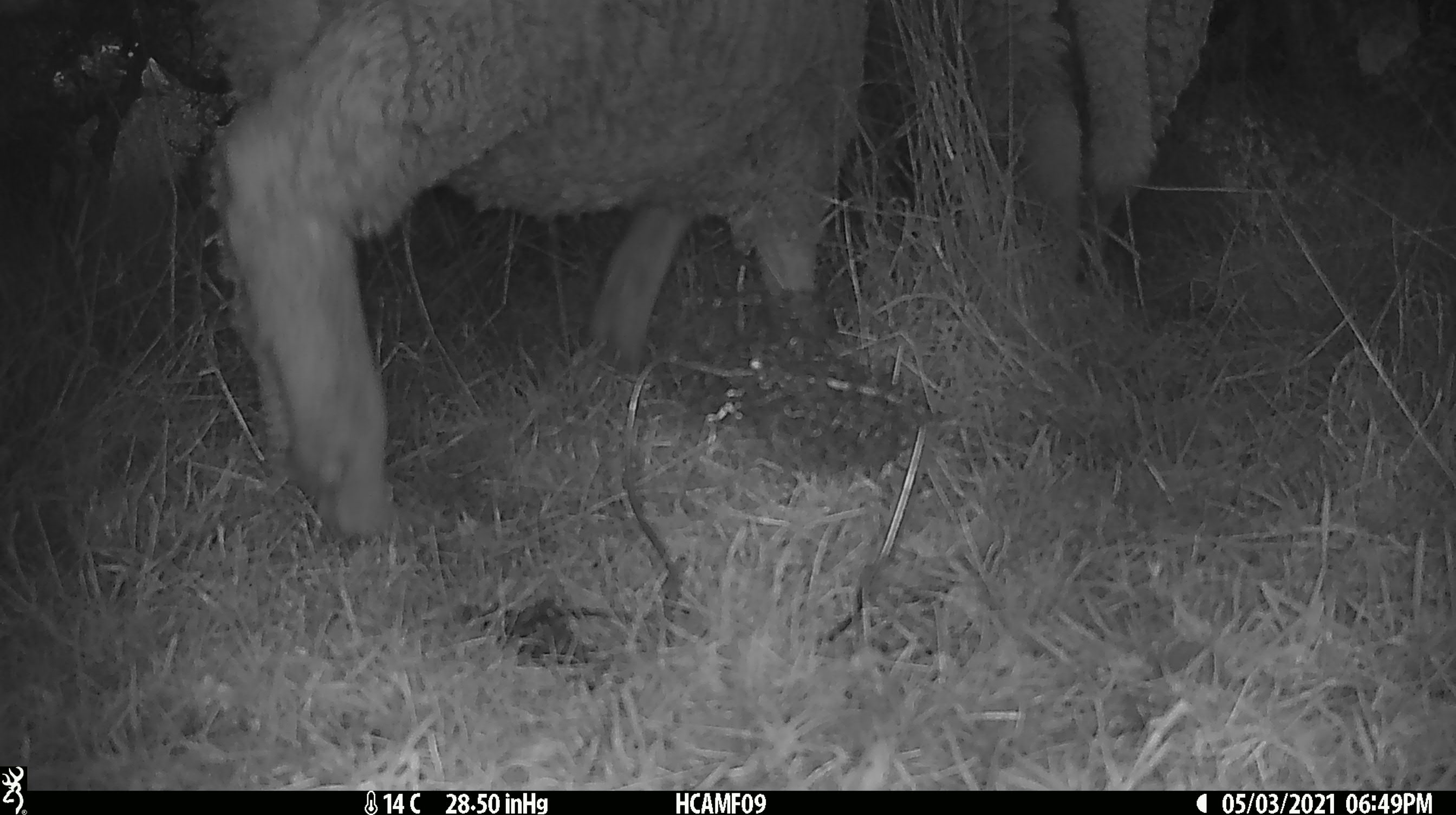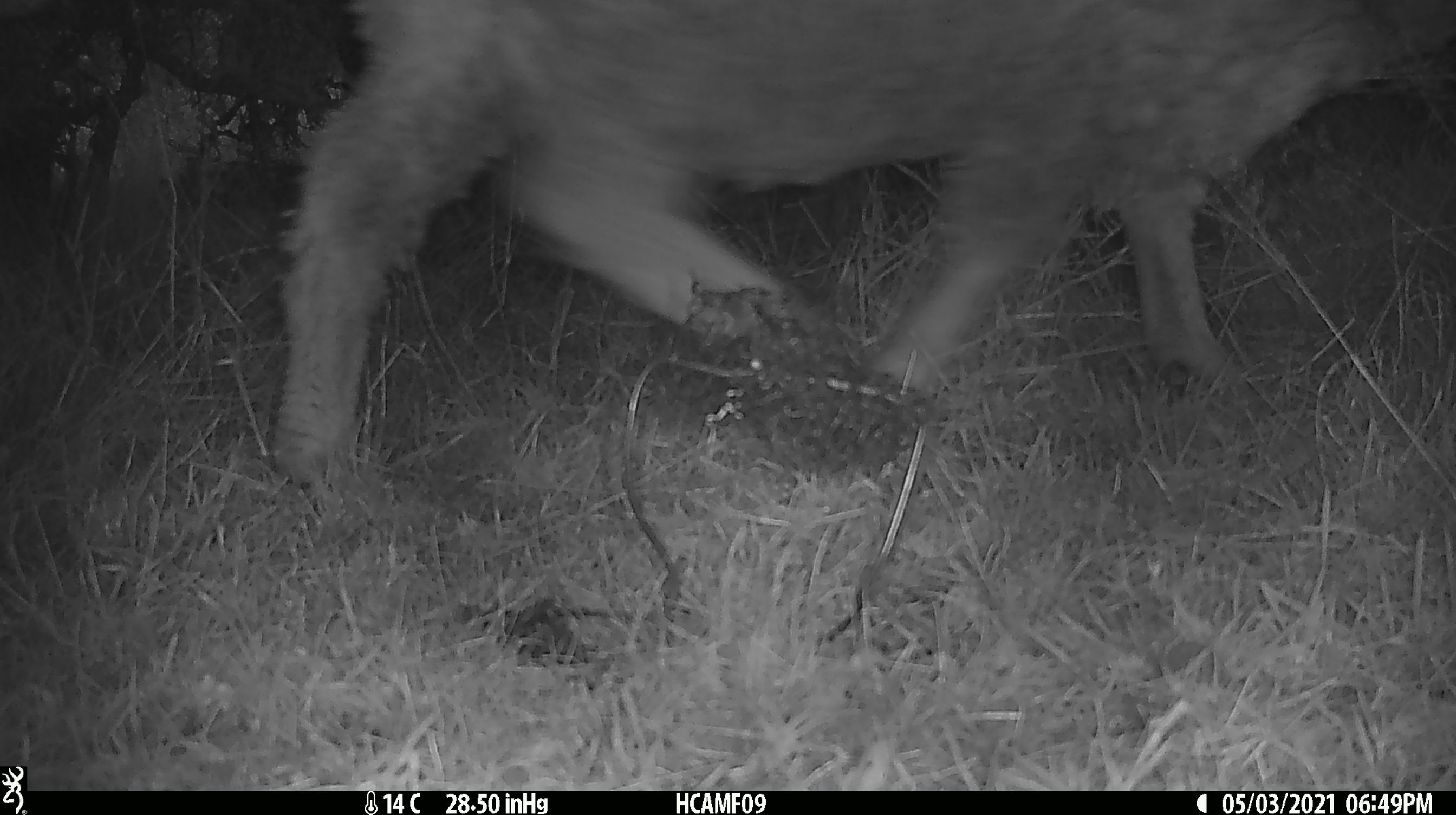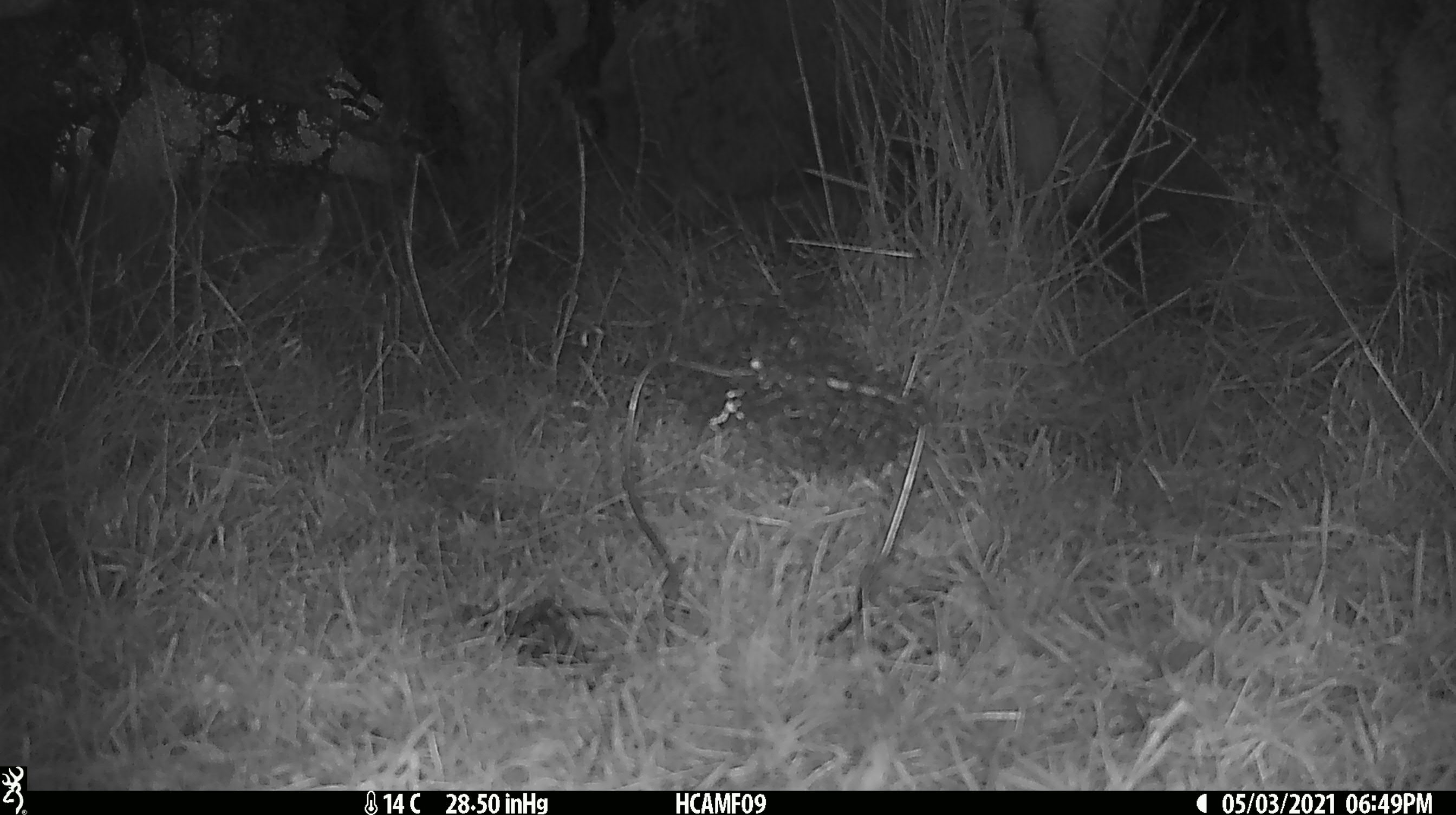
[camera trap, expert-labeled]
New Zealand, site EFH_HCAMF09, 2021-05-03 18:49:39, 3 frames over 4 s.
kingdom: Animalia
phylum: Chordata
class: Mammalia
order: Artiodactyla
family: Bovidae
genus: Ovis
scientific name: Ovis aries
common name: domestic sheep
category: sheep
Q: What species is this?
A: Sheep (domestic sheep) (Ovis aries).